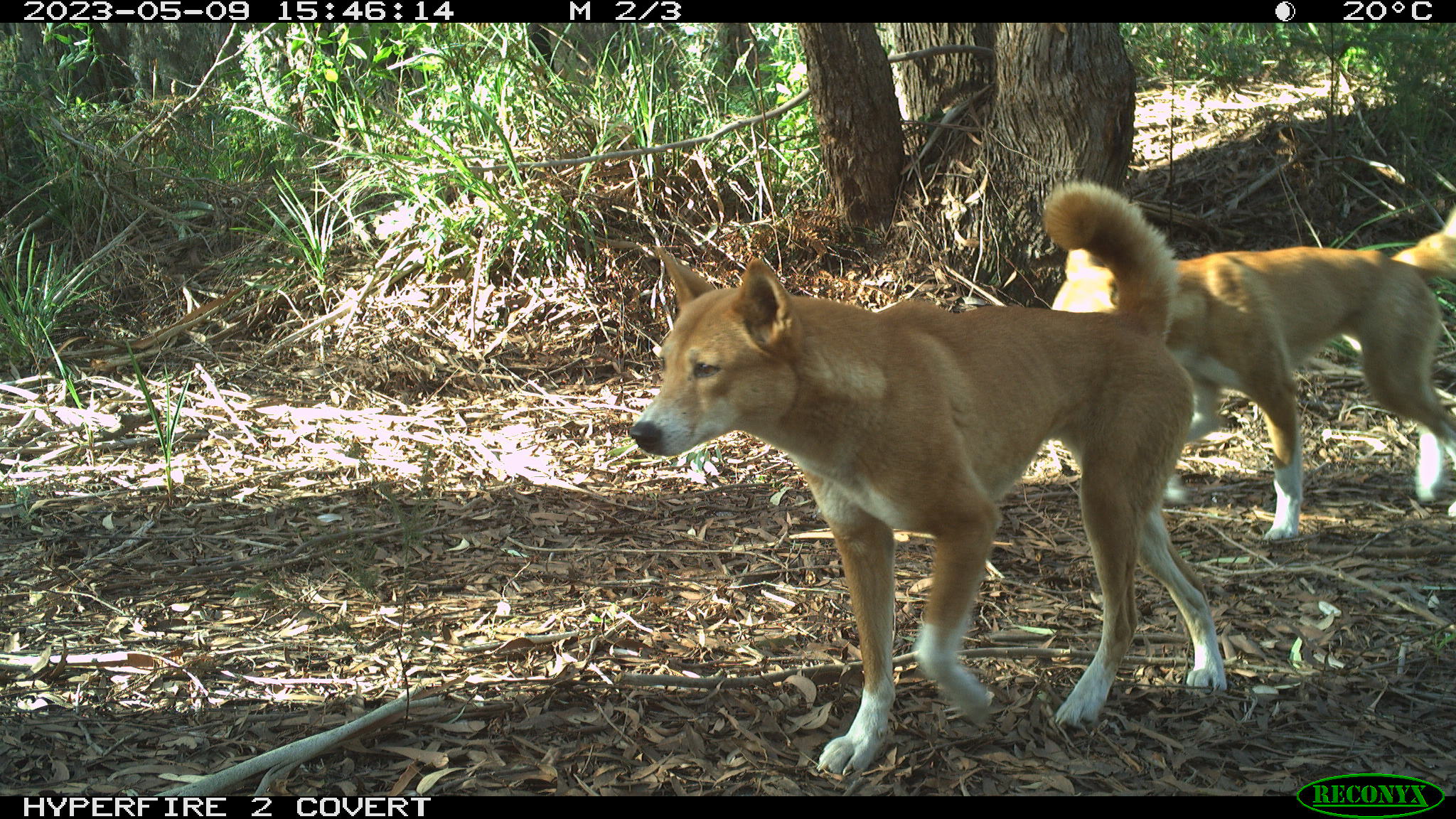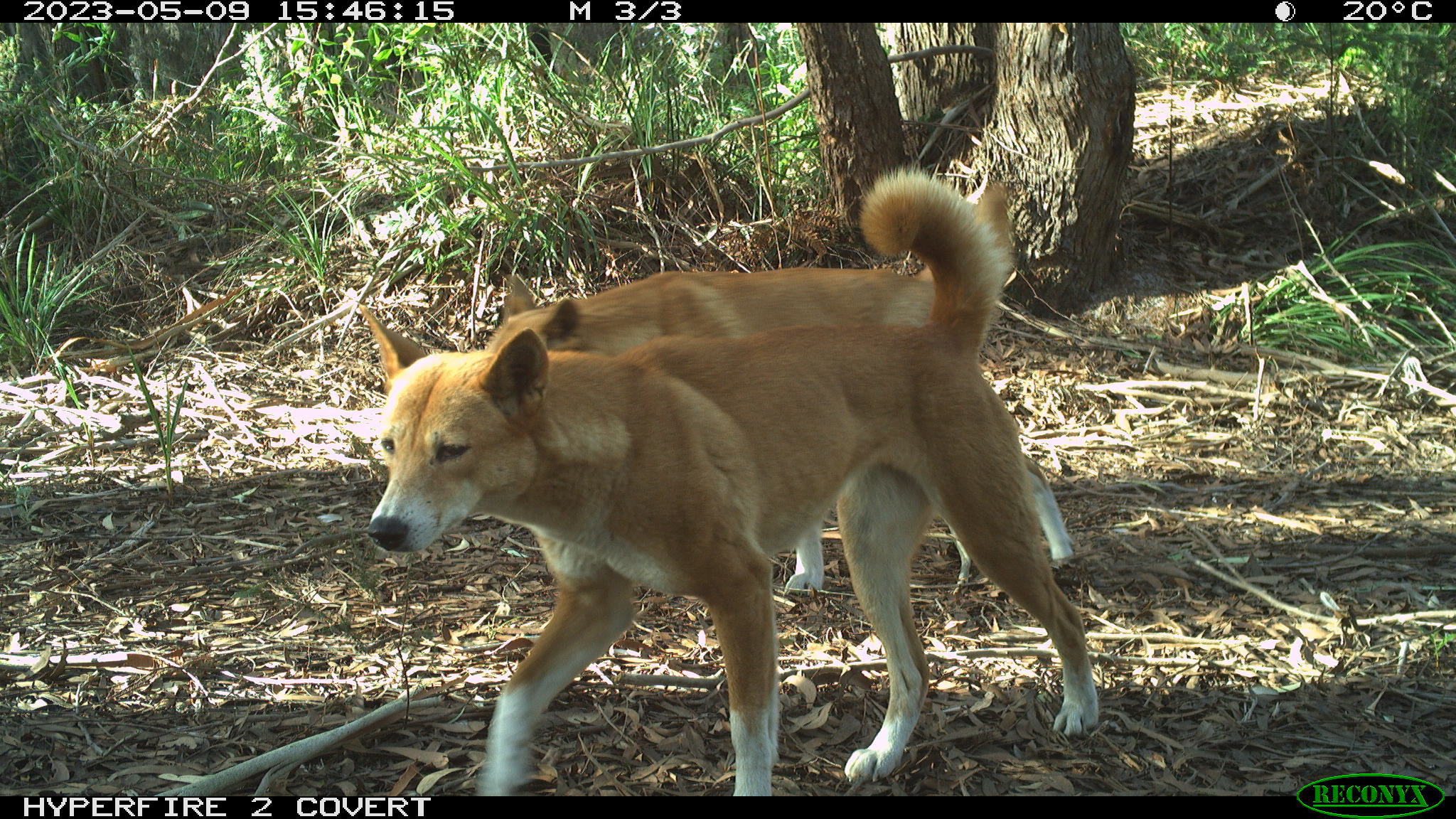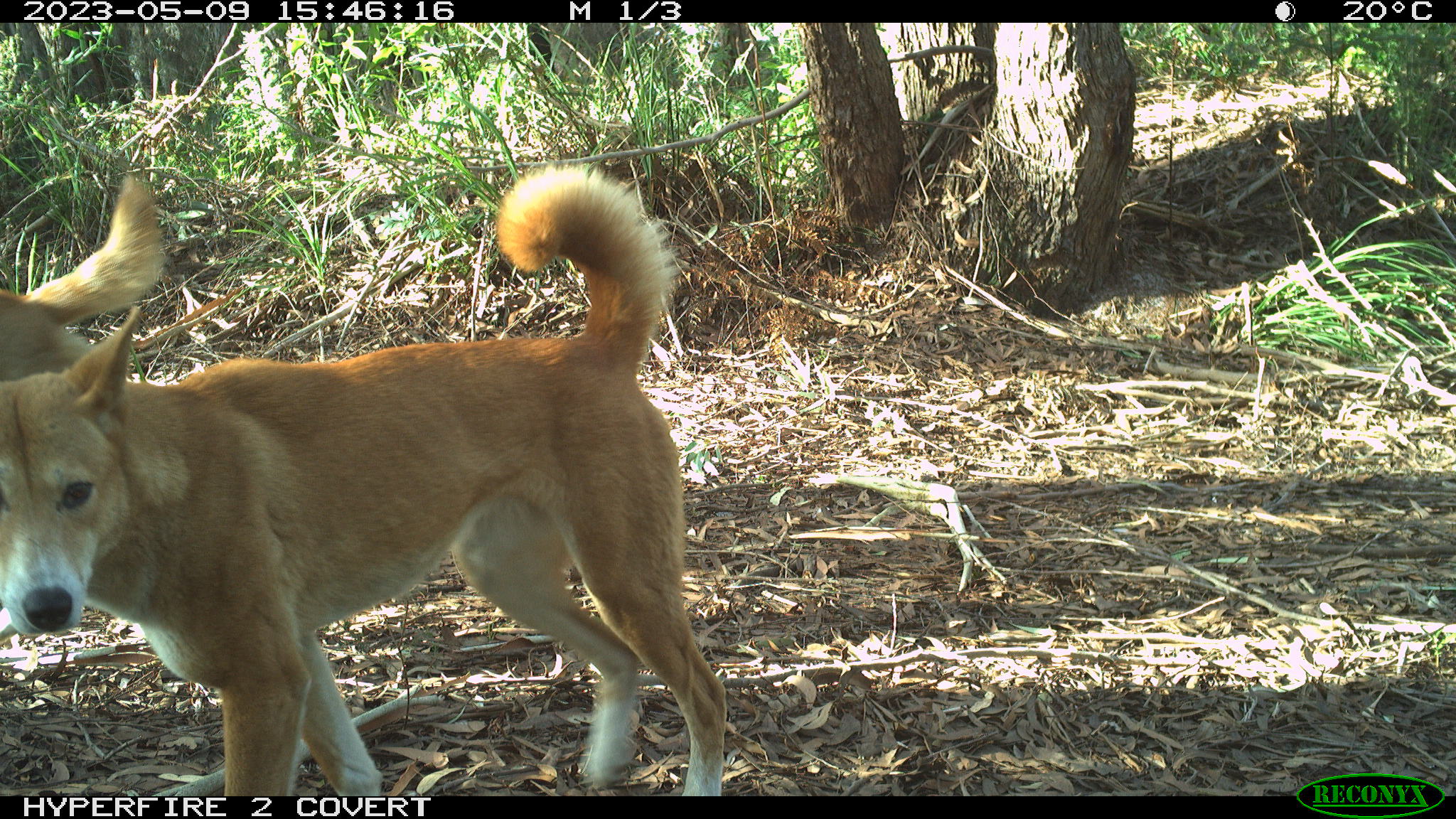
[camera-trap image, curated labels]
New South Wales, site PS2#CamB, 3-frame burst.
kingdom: Animalia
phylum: Chordata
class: Mammalia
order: Carnivora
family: Canidae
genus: Canis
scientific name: Canis familiaris dingo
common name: dingo